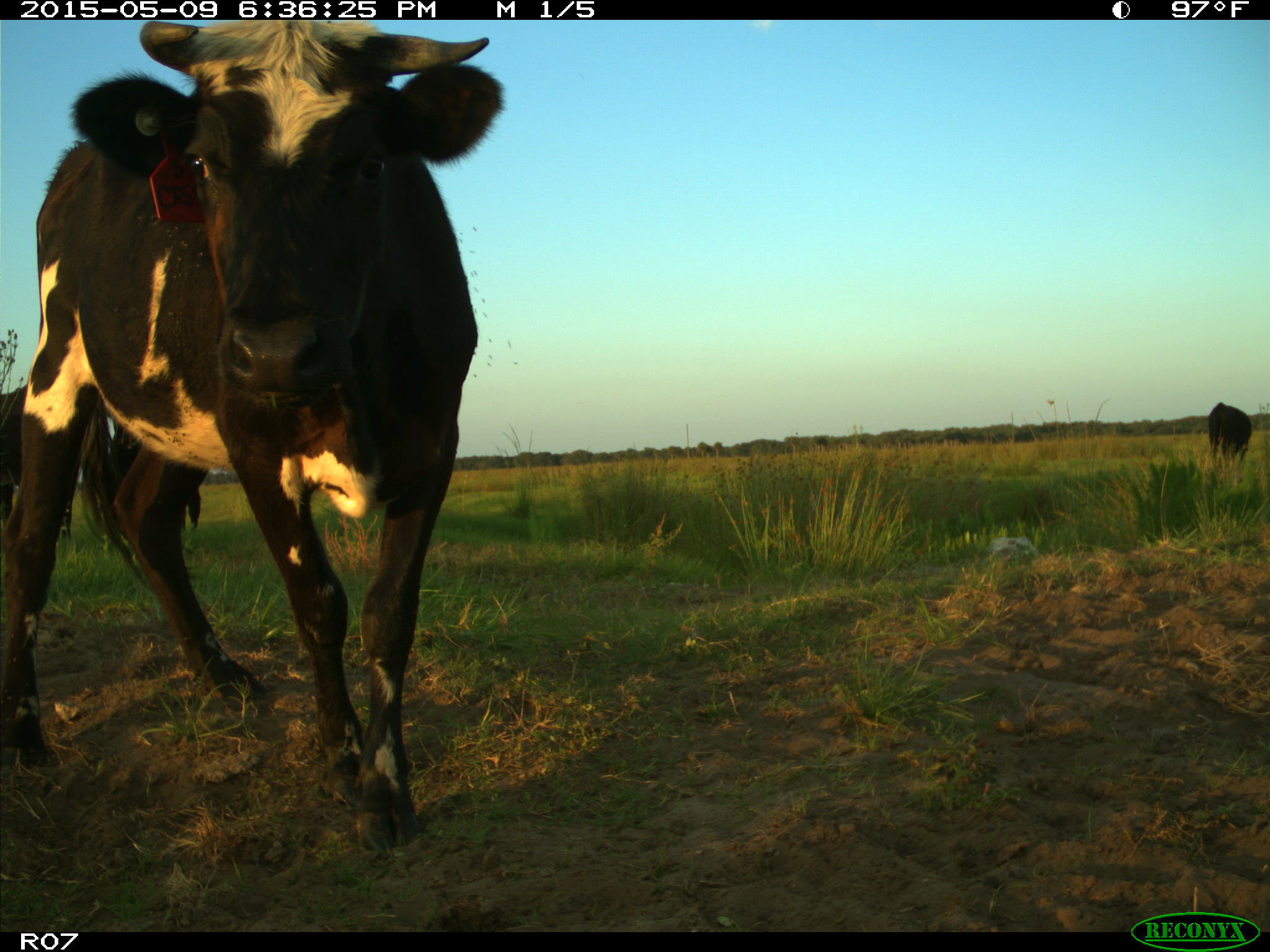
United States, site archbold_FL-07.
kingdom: Animalia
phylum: Chordata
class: Mammalia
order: Artiodactyla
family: Bovidae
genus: Bos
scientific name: Bos taurus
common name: domestic cow